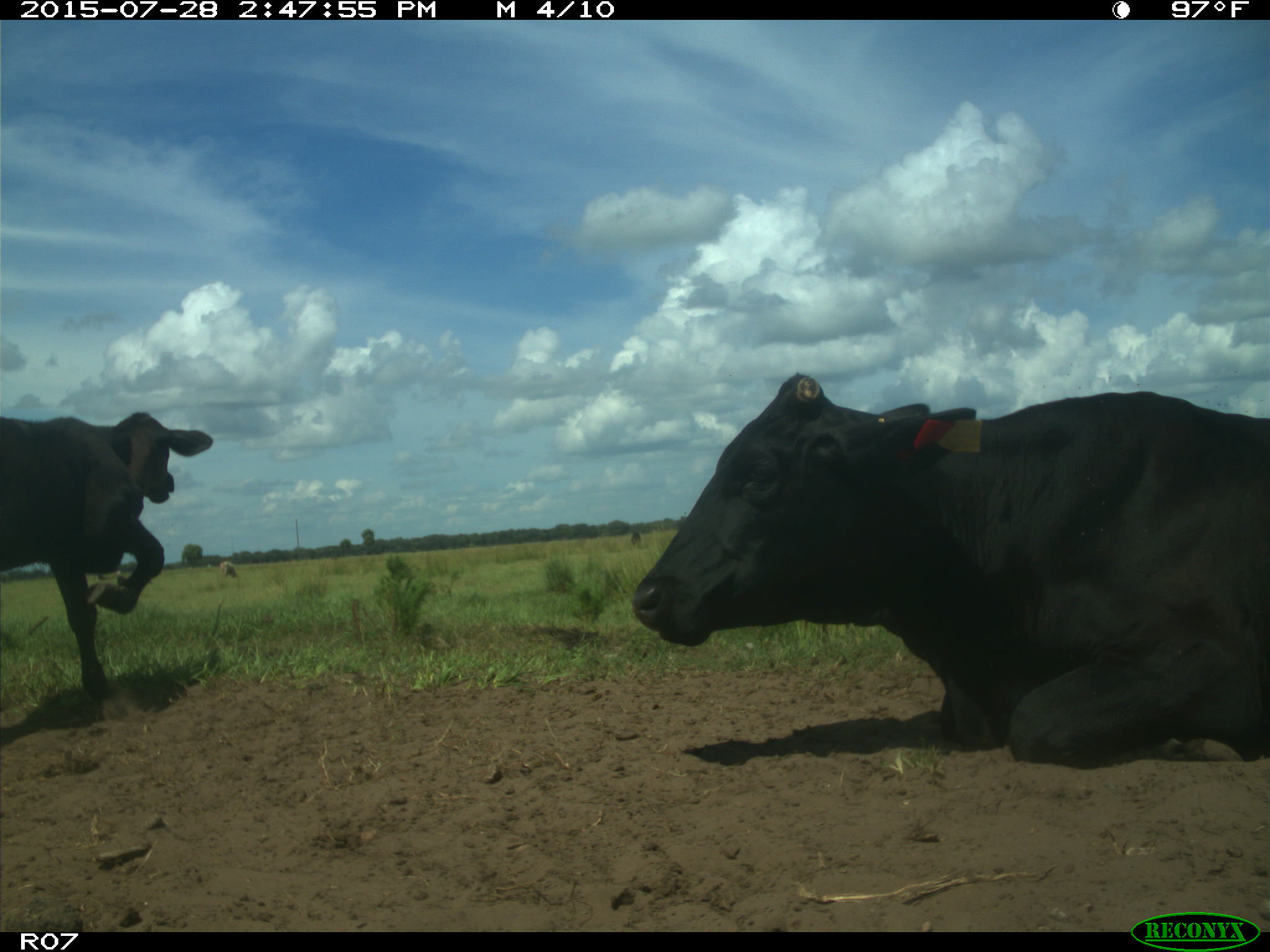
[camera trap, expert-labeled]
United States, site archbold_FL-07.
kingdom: Animalia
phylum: Chordata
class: Mammalia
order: Artiodactyla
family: Bovidae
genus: Bos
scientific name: Bos taurus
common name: domestic cow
Bos taurus (domestic cow).